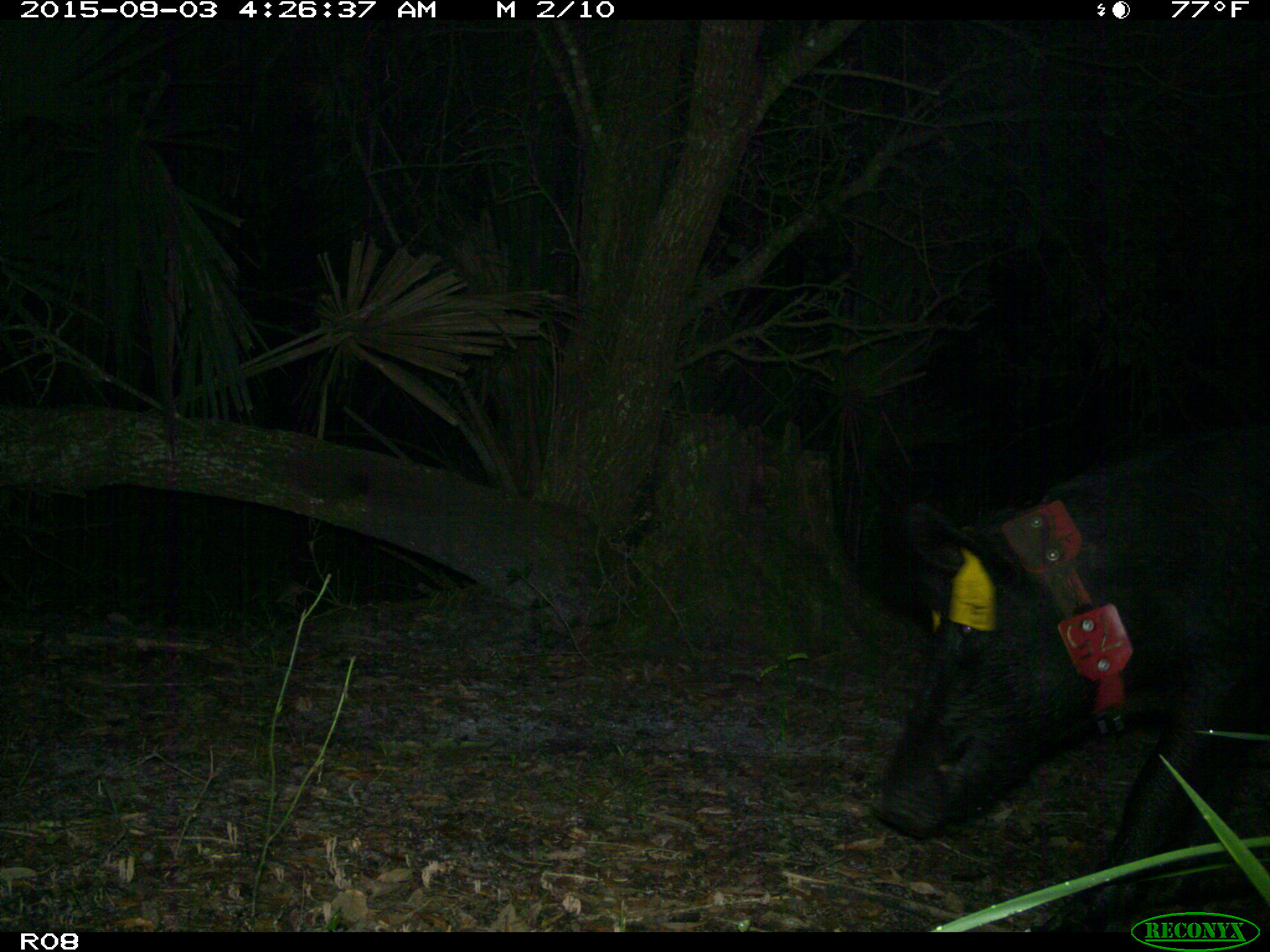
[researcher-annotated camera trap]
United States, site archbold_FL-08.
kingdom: Animalia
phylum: Chordata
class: Mammalia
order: Artiodactyla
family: Suidae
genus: Sus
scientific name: Sus scrofa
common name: wild boar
Sus scrofa (wild boar).